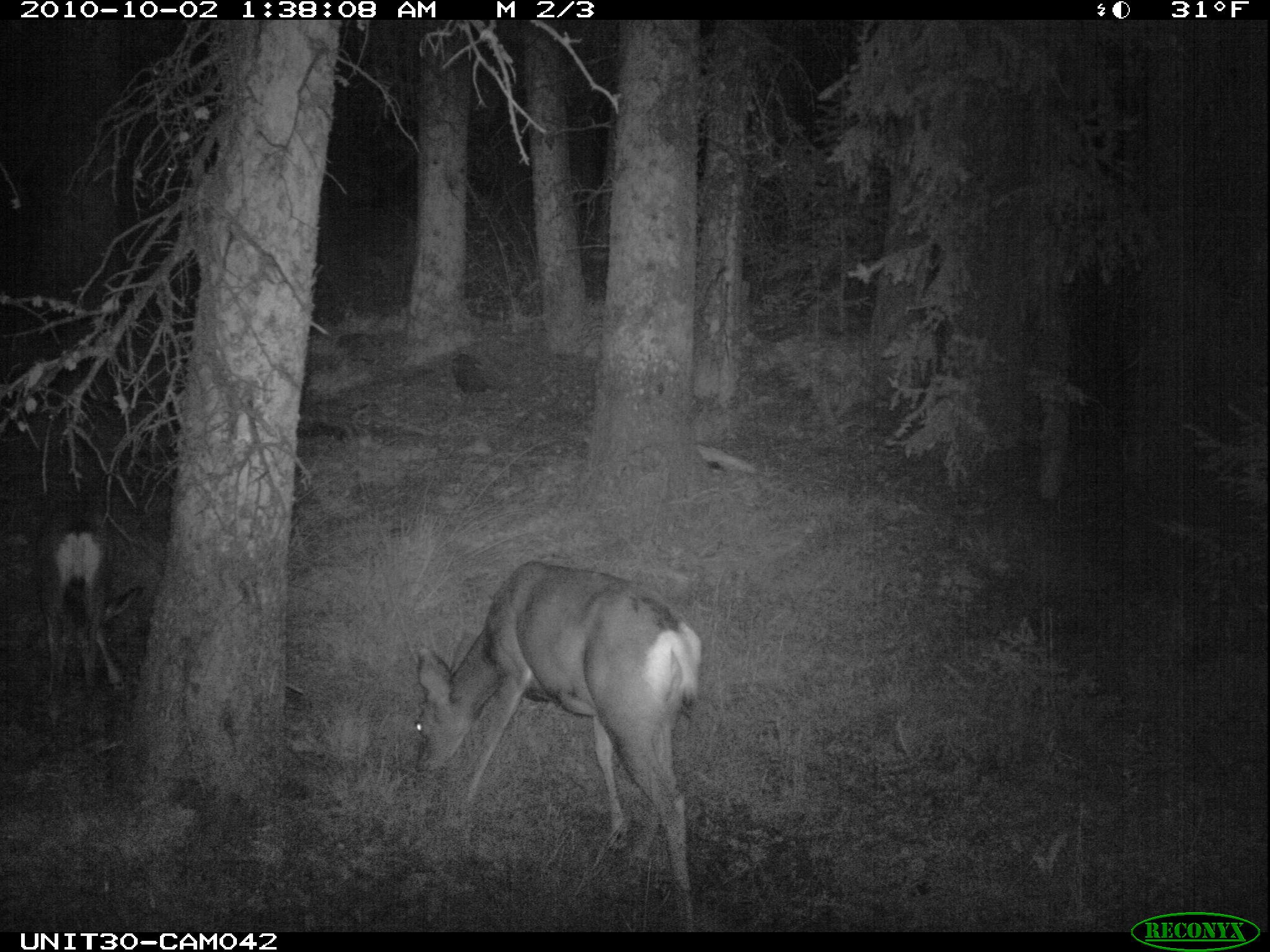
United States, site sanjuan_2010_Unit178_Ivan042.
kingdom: Animalia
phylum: Chordata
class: Mammalia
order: Artiodactyla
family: Cervidae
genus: Odocoileus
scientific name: Odocoileus hemionus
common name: mule deer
Odocoileus hemionus (mule deer).